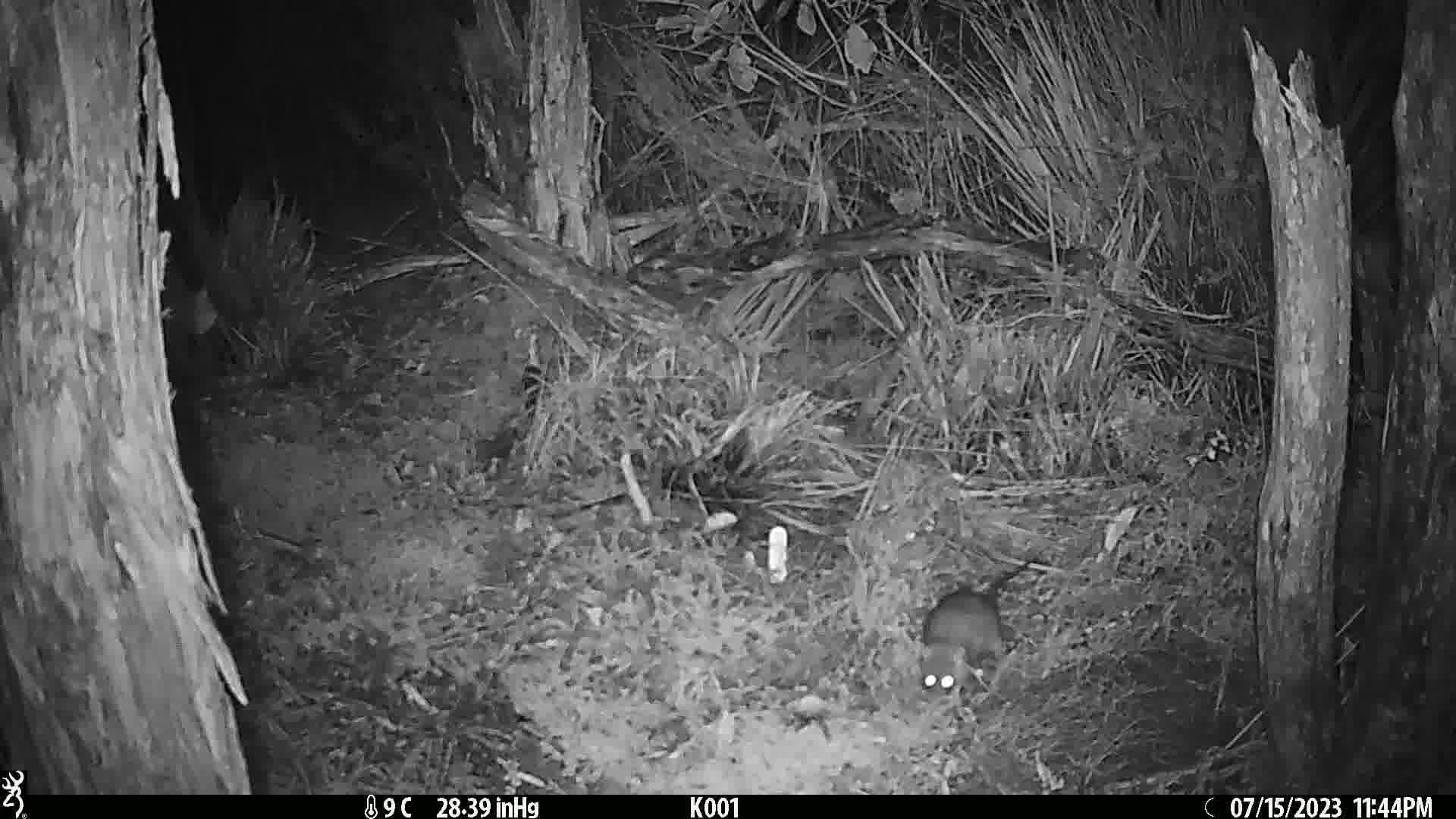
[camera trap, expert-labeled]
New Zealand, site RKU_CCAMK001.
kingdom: Animalia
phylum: Chordata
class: Mammalia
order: Rodentia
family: Muridae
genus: Rattus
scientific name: Rattus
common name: rat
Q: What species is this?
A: Rat (Rattus).